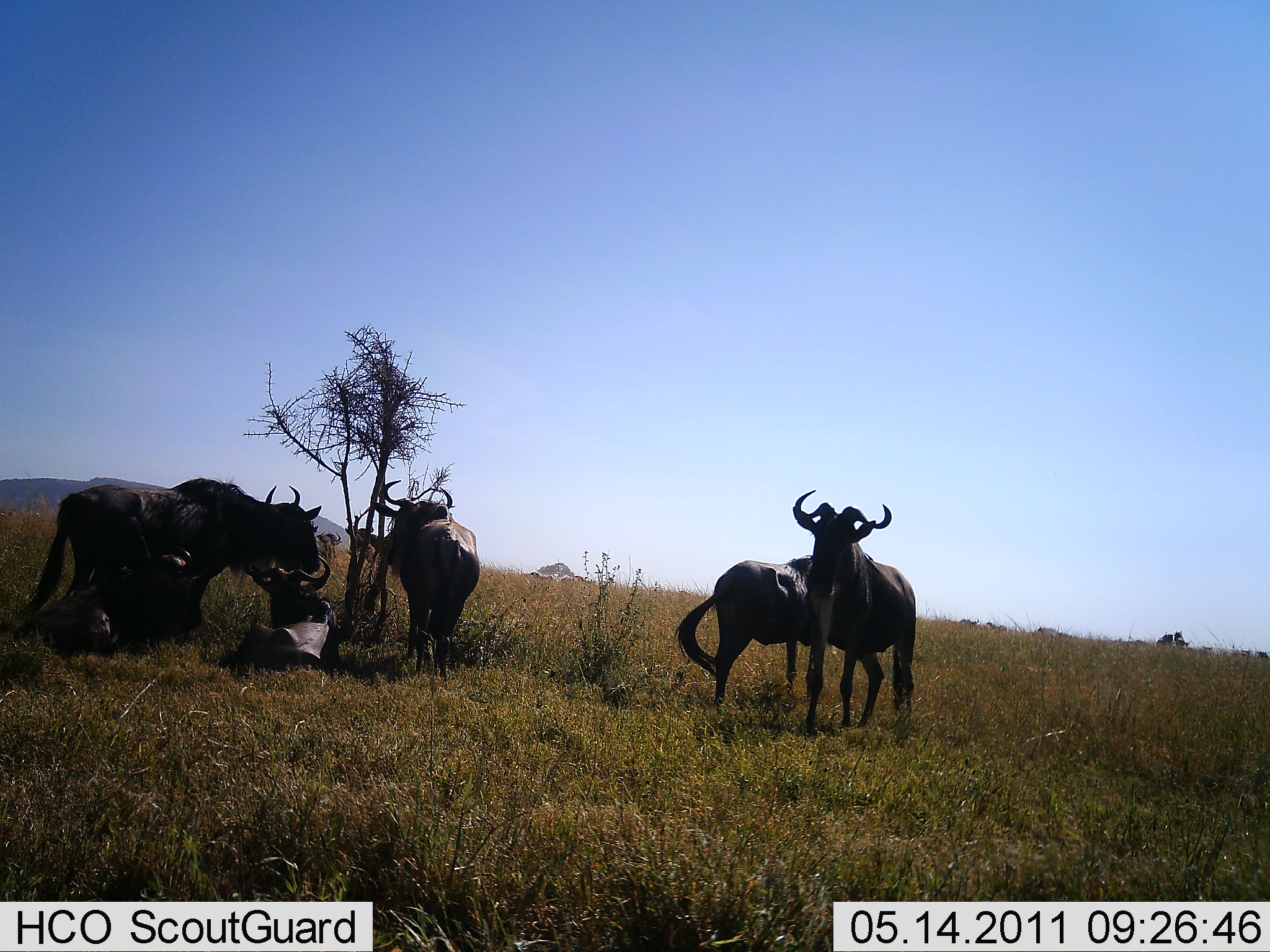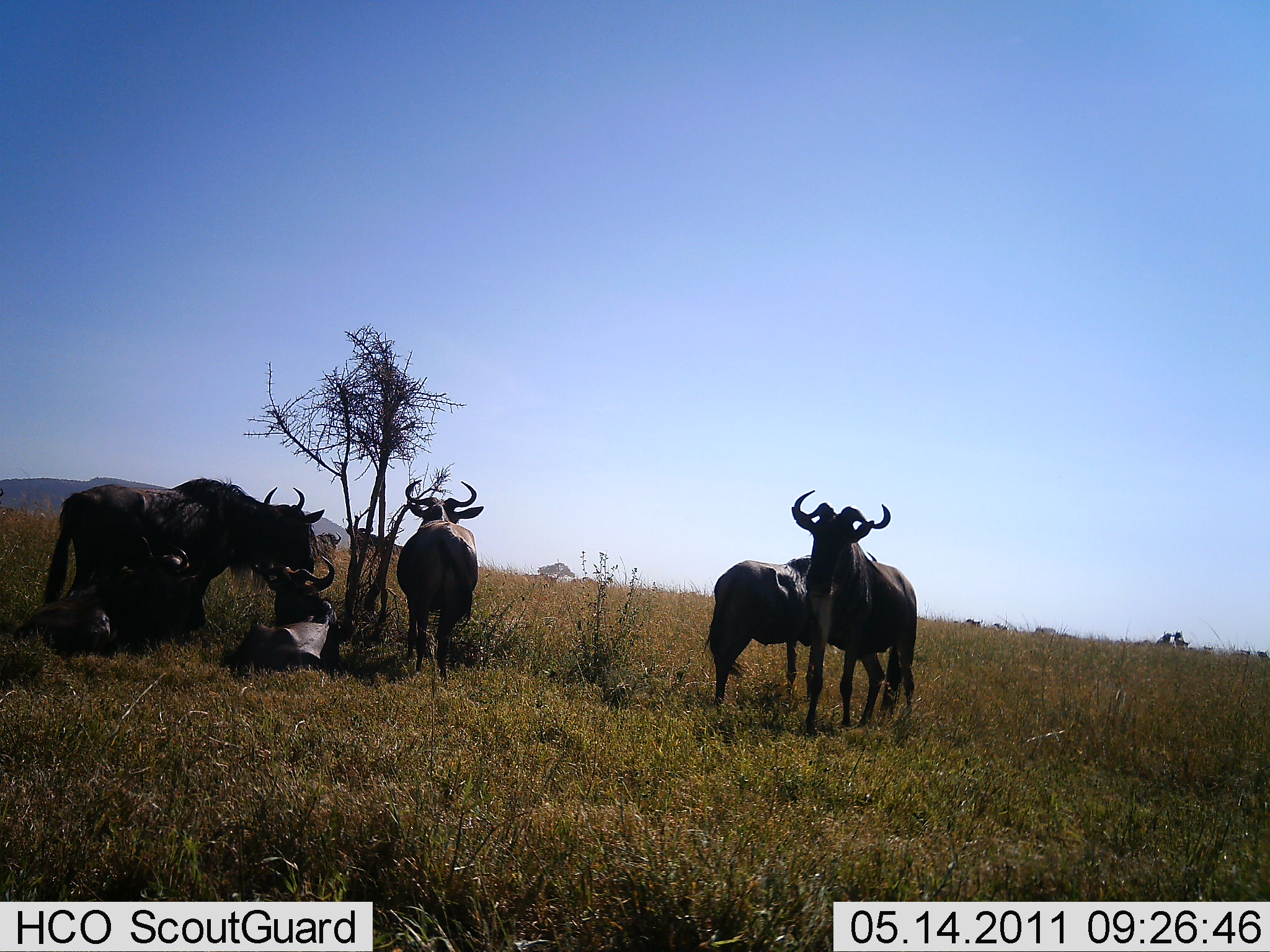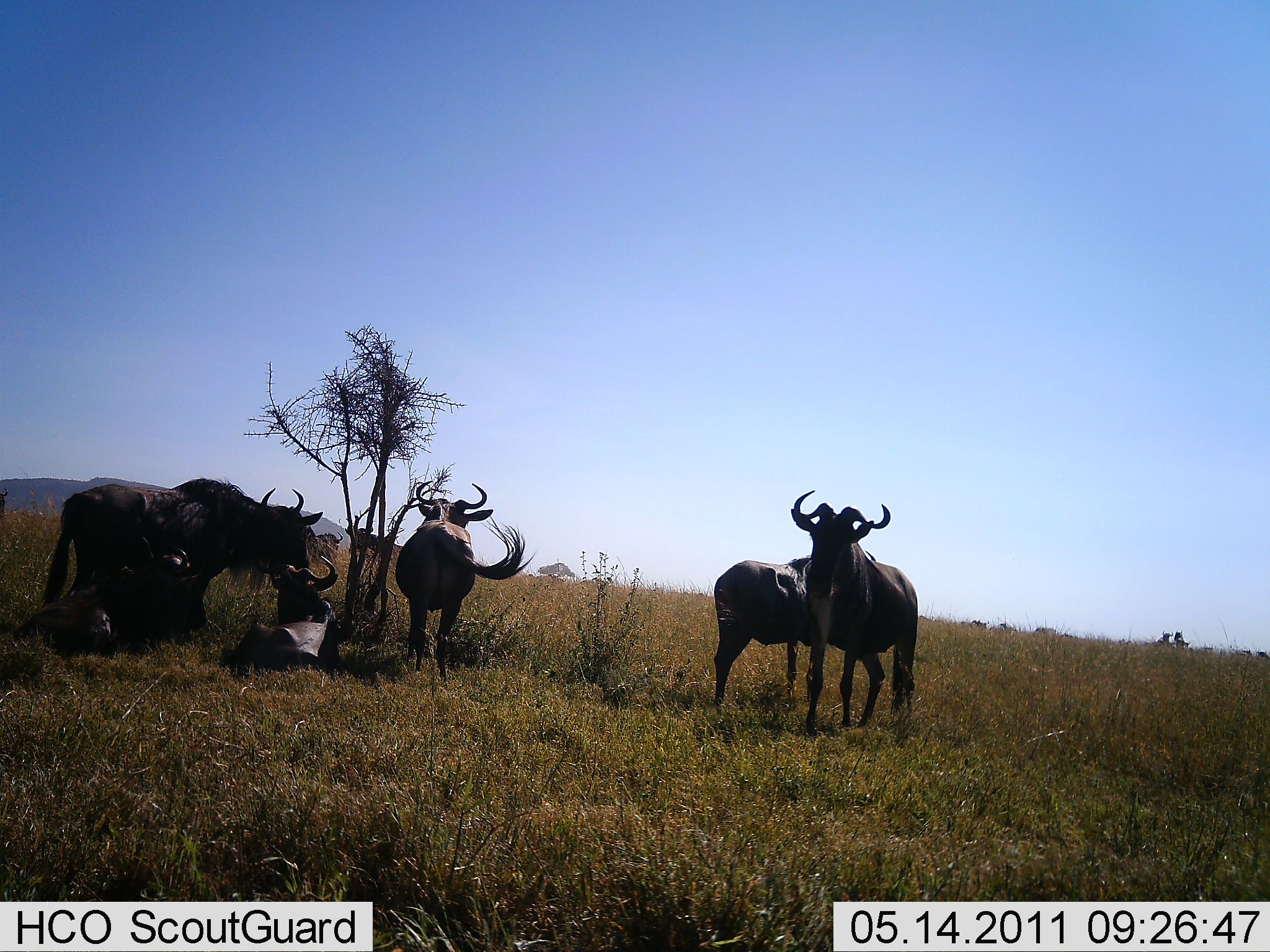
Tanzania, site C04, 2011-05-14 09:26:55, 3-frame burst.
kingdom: Animalia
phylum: Chordata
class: Mammalia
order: Artiodactyla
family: Bovidae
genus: Connochaetes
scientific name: Connochaetes taurinus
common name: blue wildebeest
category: wildebeest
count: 6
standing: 82%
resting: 100%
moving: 0%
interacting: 9%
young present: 9%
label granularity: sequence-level